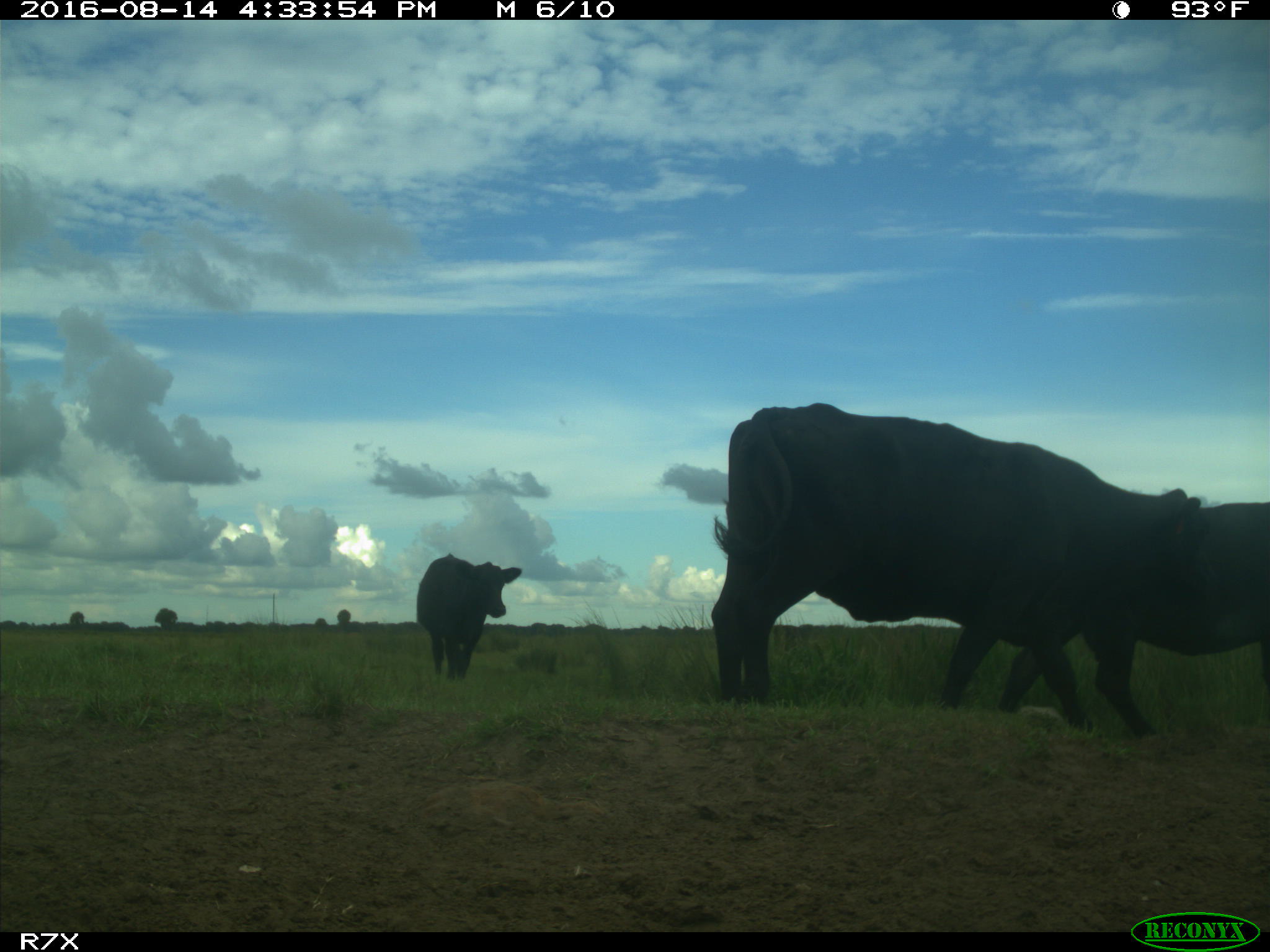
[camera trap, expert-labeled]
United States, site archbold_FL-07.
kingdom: Animalia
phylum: Chordata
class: Mammalia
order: Artiodactyla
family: Bovidae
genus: Bos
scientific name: Bos taurus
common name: domestic cow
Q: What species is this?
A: Bos taurus (domestic cow).